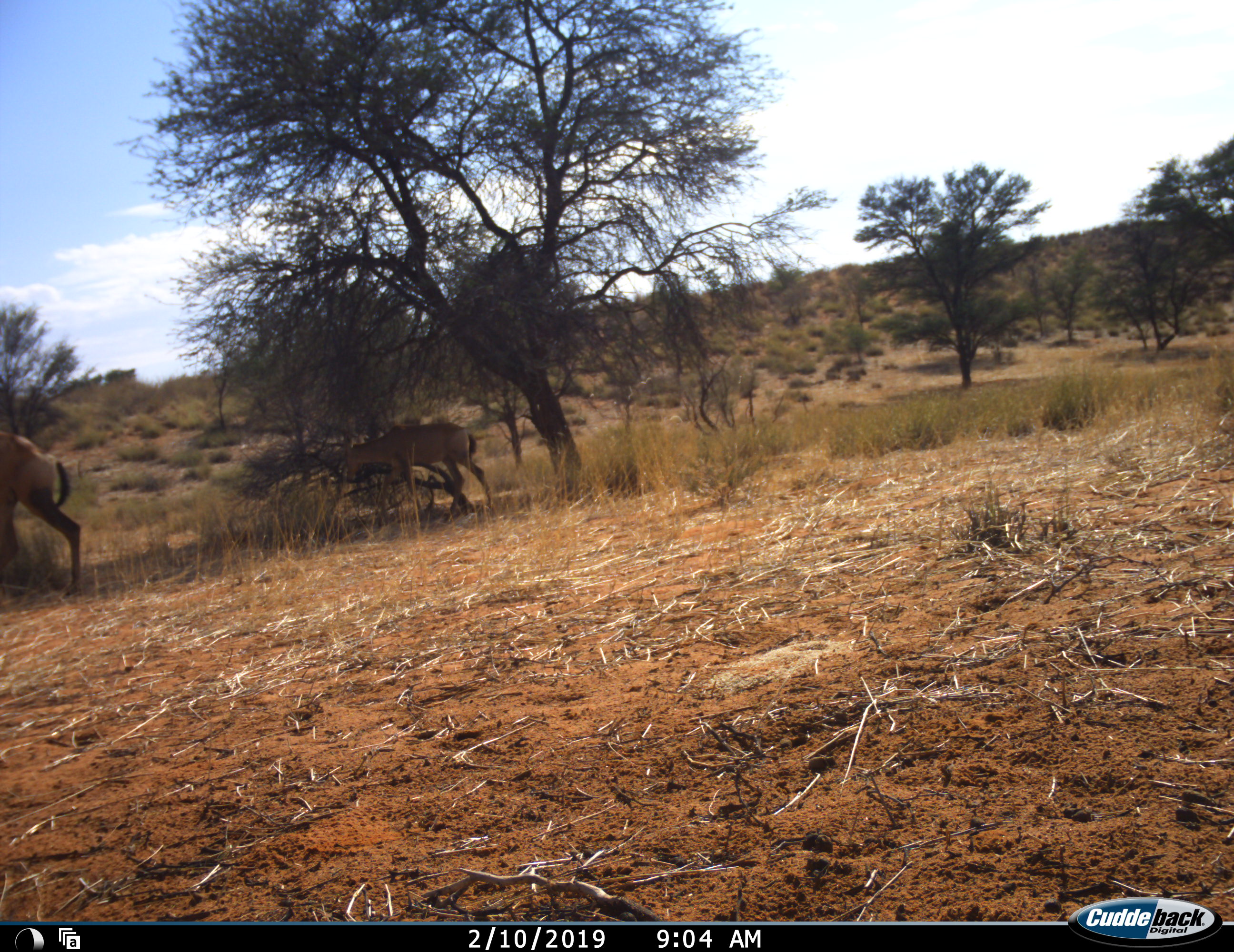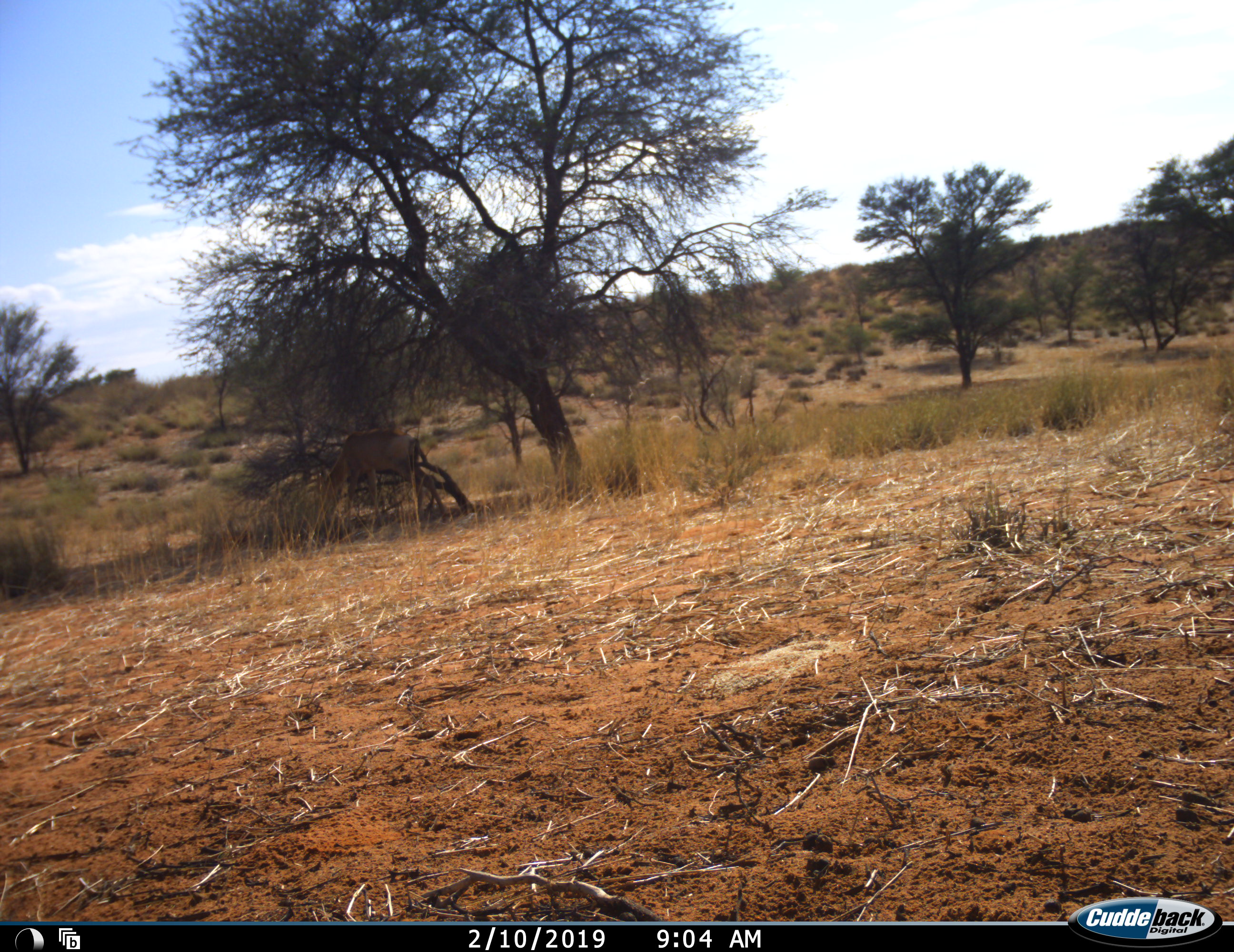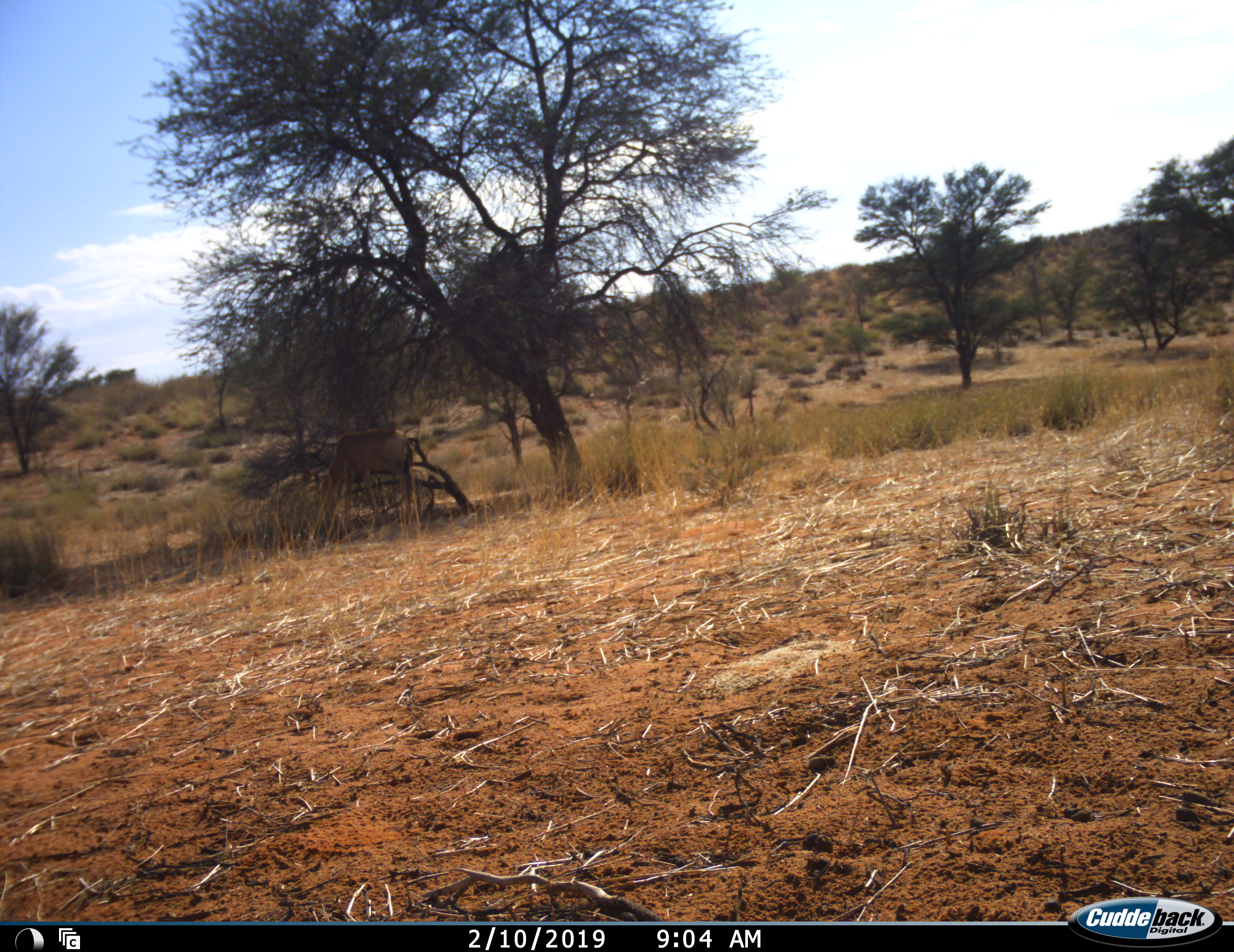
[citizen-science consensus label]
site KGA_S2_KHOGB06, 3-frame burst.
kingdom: Animalia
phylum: Chordata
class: Mammalia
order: Artiodactyla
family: Bovidae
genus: Alcelaphus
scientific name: Alcelaphus buselaphus caama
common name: red hartebeest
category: hartebeestred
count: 2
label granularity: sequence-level